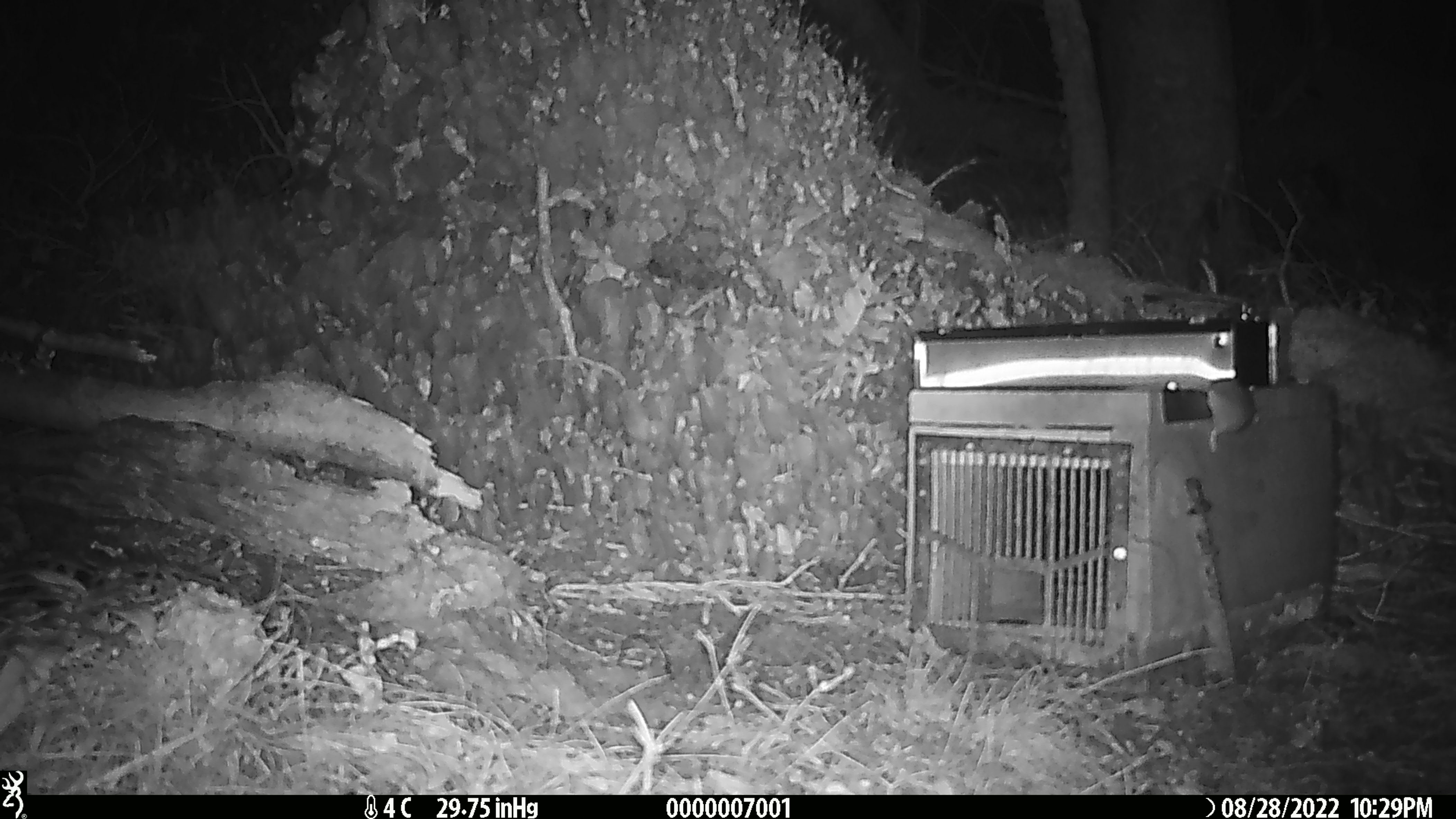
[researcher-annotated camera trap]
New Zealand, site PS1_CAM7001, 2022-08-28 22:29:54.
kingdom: Animalia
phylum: Chordata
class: Mammalia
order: Rodentia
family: Muridae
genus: Mus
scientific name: Mus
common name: mouse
Mouse (Mus).